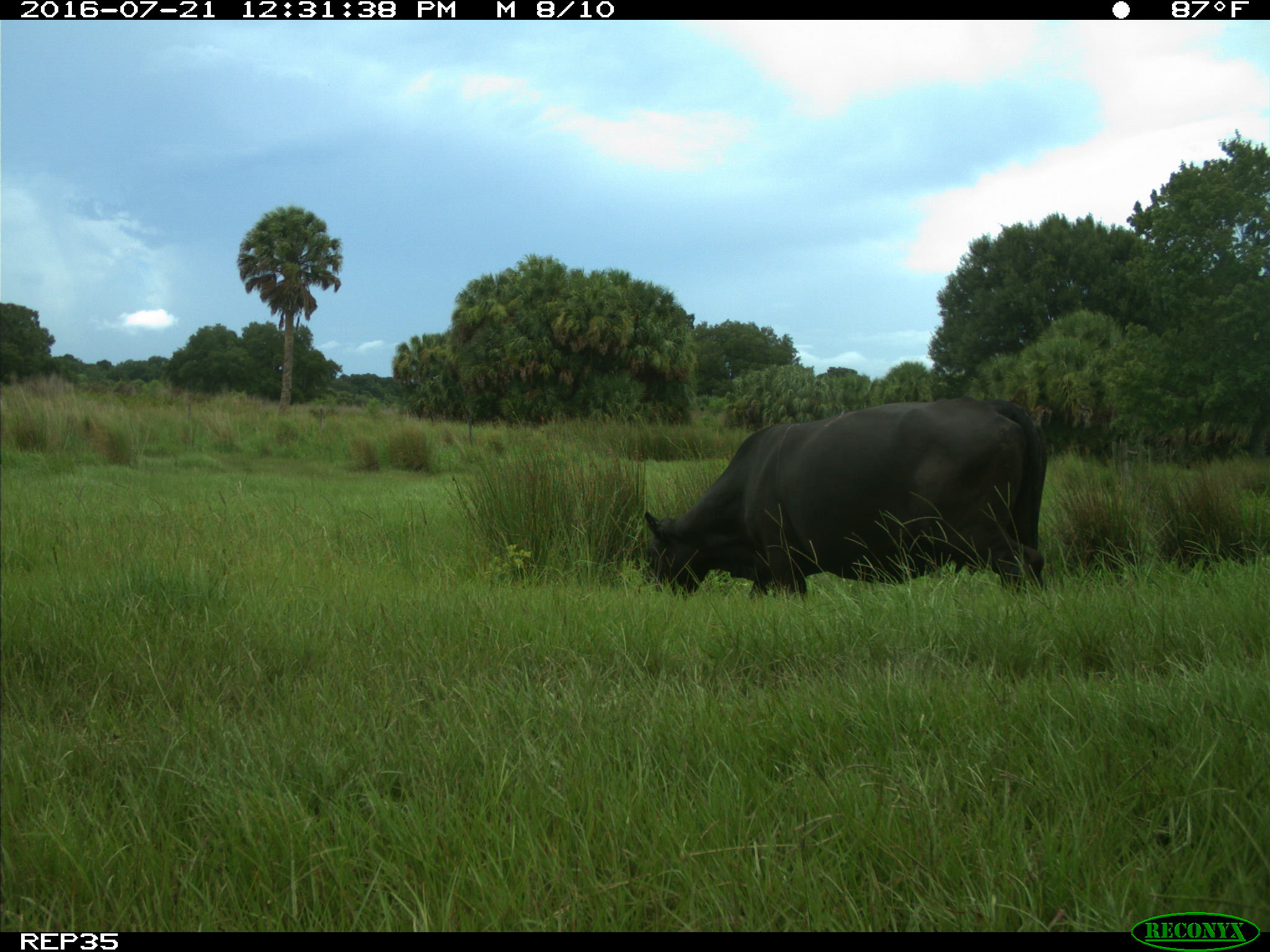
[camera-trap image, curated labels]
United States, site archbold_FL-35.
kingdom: Animalia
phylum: Chordata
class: Mammalia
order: Artiodactyla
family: Bovidae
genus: Bos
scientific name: Bos taurus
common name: domestic cow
Bos taurus (domestic cow).